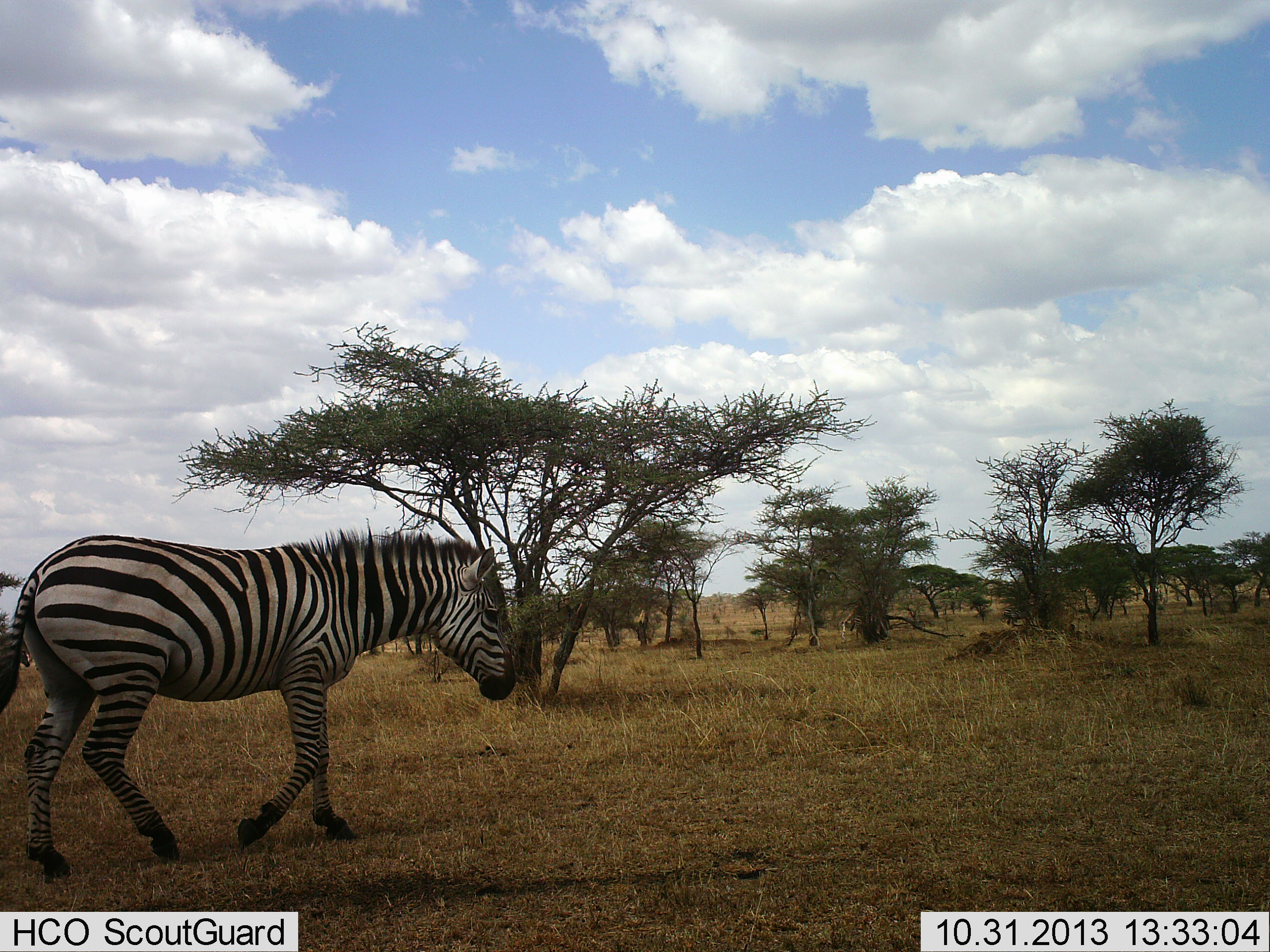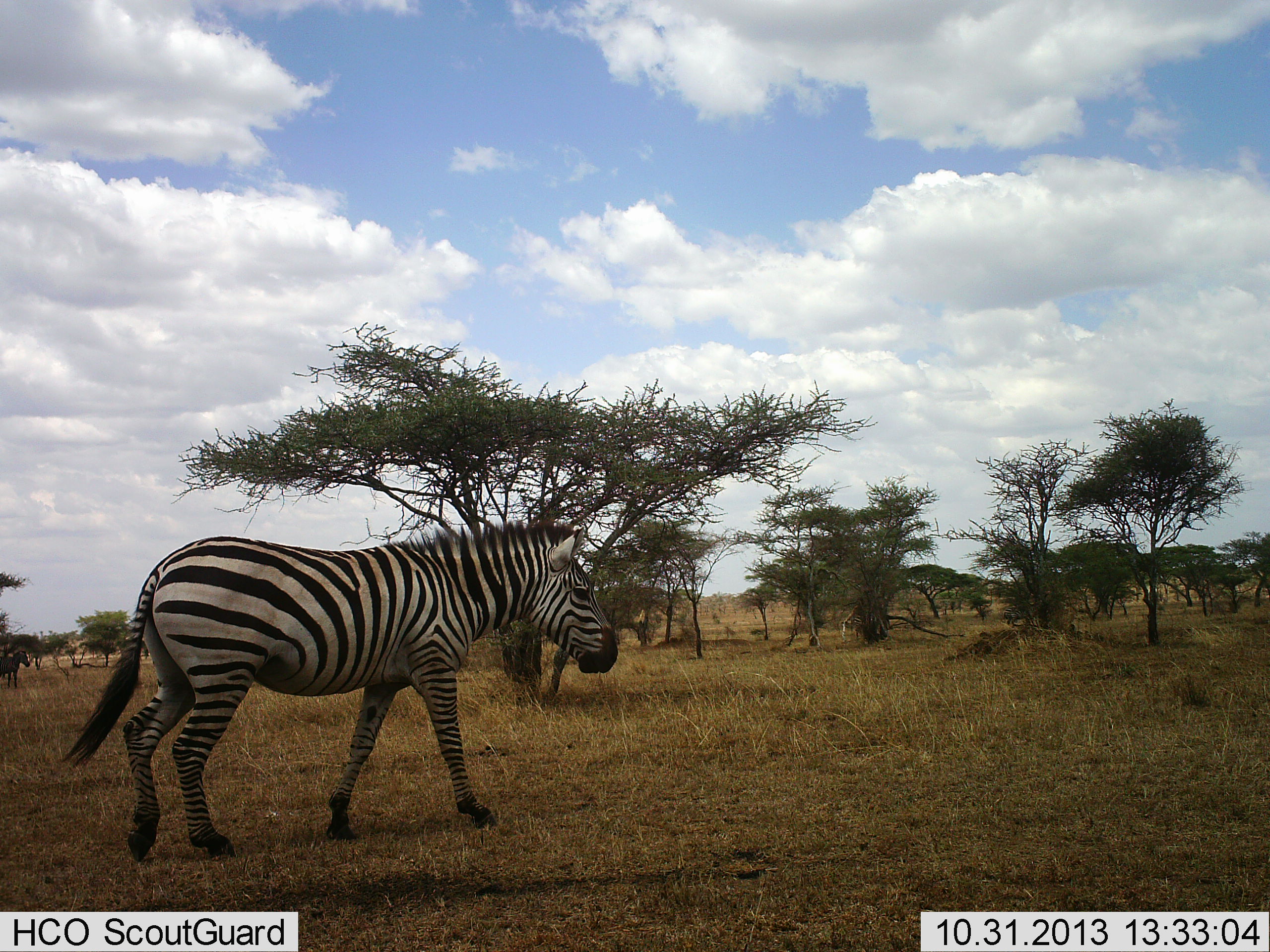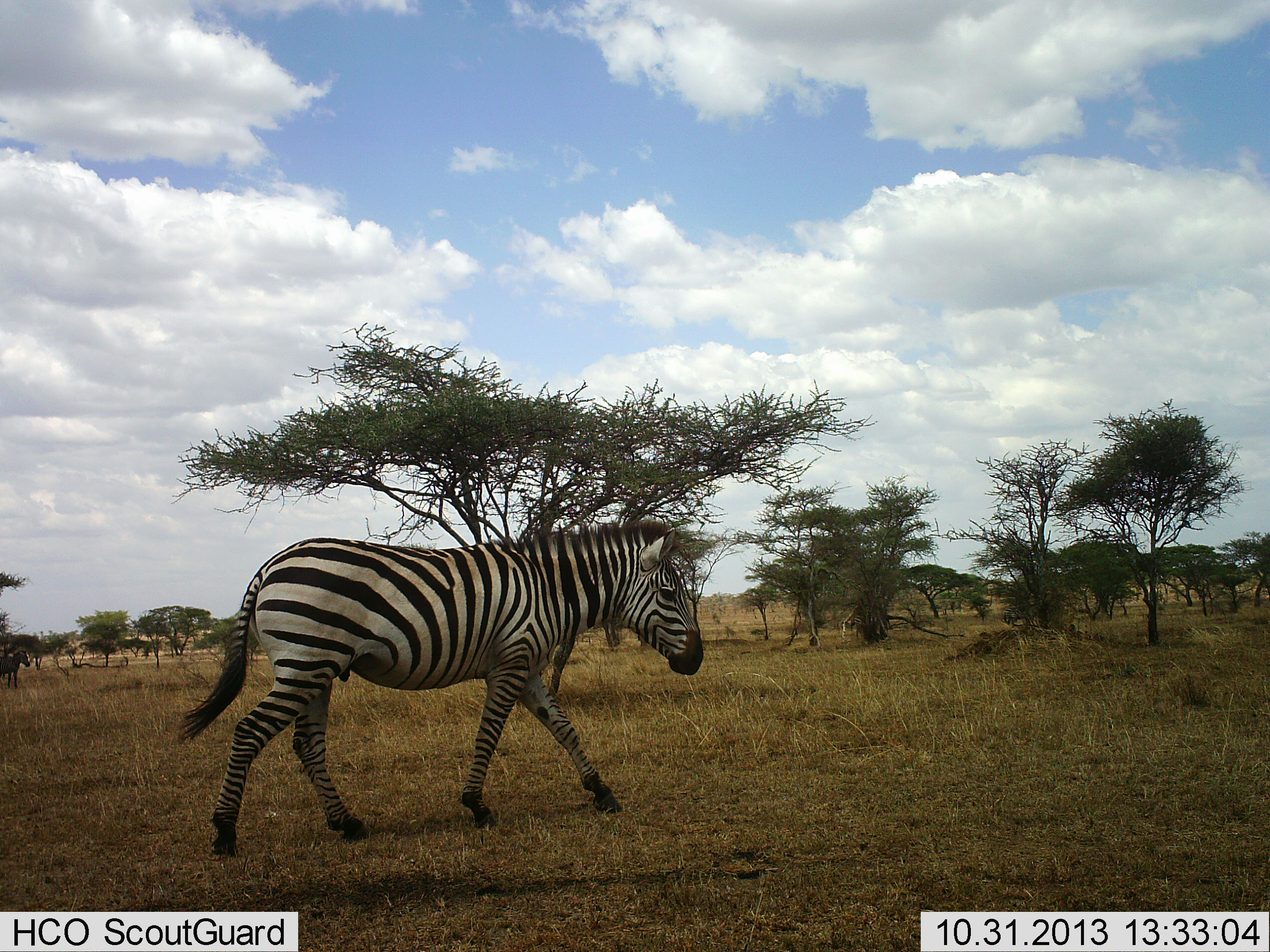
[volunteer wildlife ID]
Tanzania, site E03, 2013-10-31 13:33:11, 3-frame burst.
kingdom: Animalia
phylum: Chordata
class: Mammalia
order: Perissodactyla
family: Equidae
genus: Equus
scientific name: Equus quagga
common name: plains zebra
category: zebra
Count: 1.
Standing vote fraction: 16%.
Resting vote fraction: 0%.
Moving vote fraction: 94%.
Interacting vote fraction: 0%.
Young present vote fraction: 0%.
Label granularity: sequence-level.